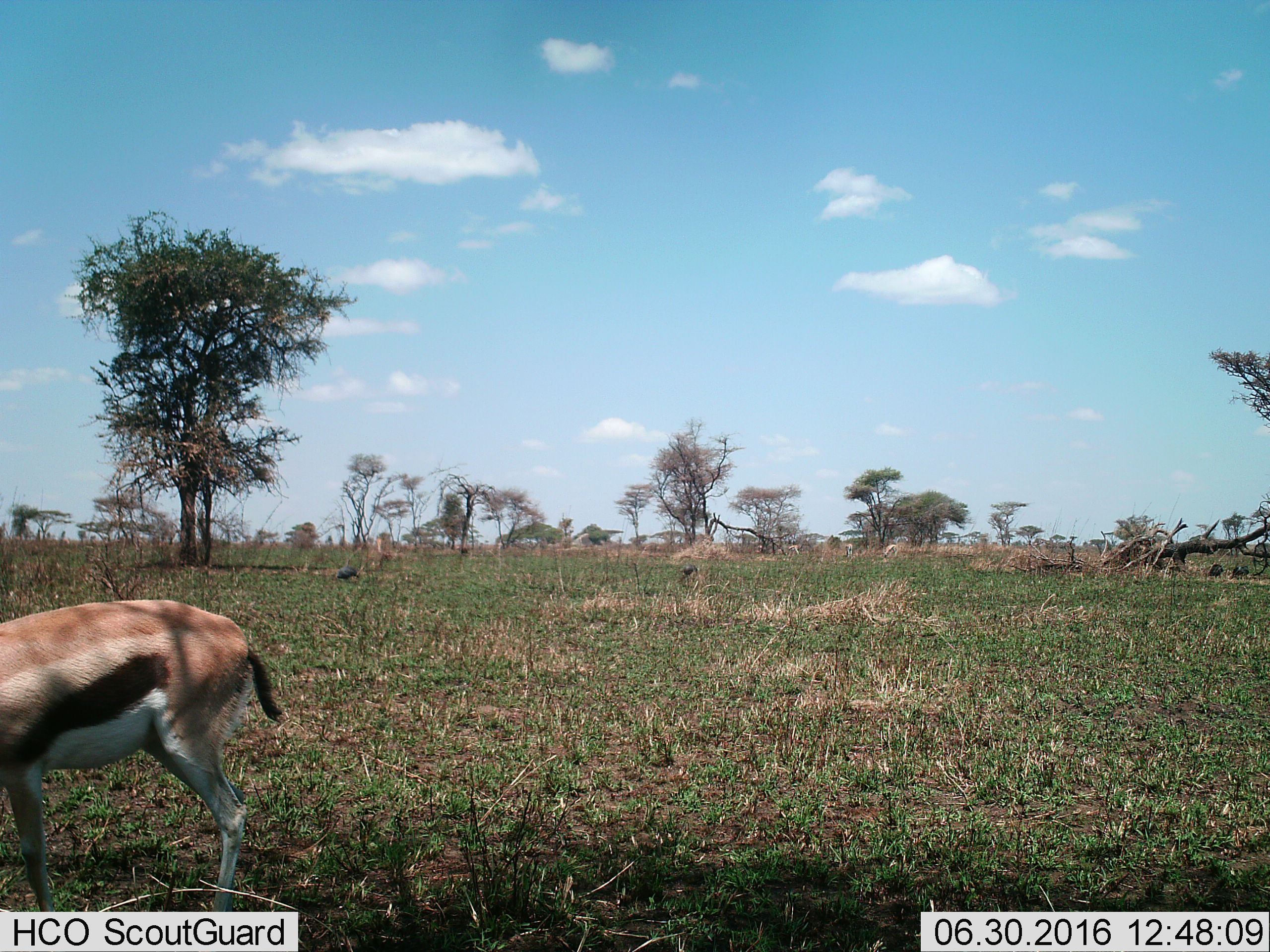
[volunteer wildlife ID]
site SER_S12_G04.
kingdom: Animalia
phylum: Chordata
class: Mammalia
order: Artiodactyla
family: Bovidae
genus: Eudorcas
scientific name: Eudorcas thomsonii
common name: thomson's gazelle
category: gazellethomsons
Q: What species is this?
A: Gazellethomsons (thomson's gazelle) (Eudorcas thomsonii).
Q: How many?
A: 1.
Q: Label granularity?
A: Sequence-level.